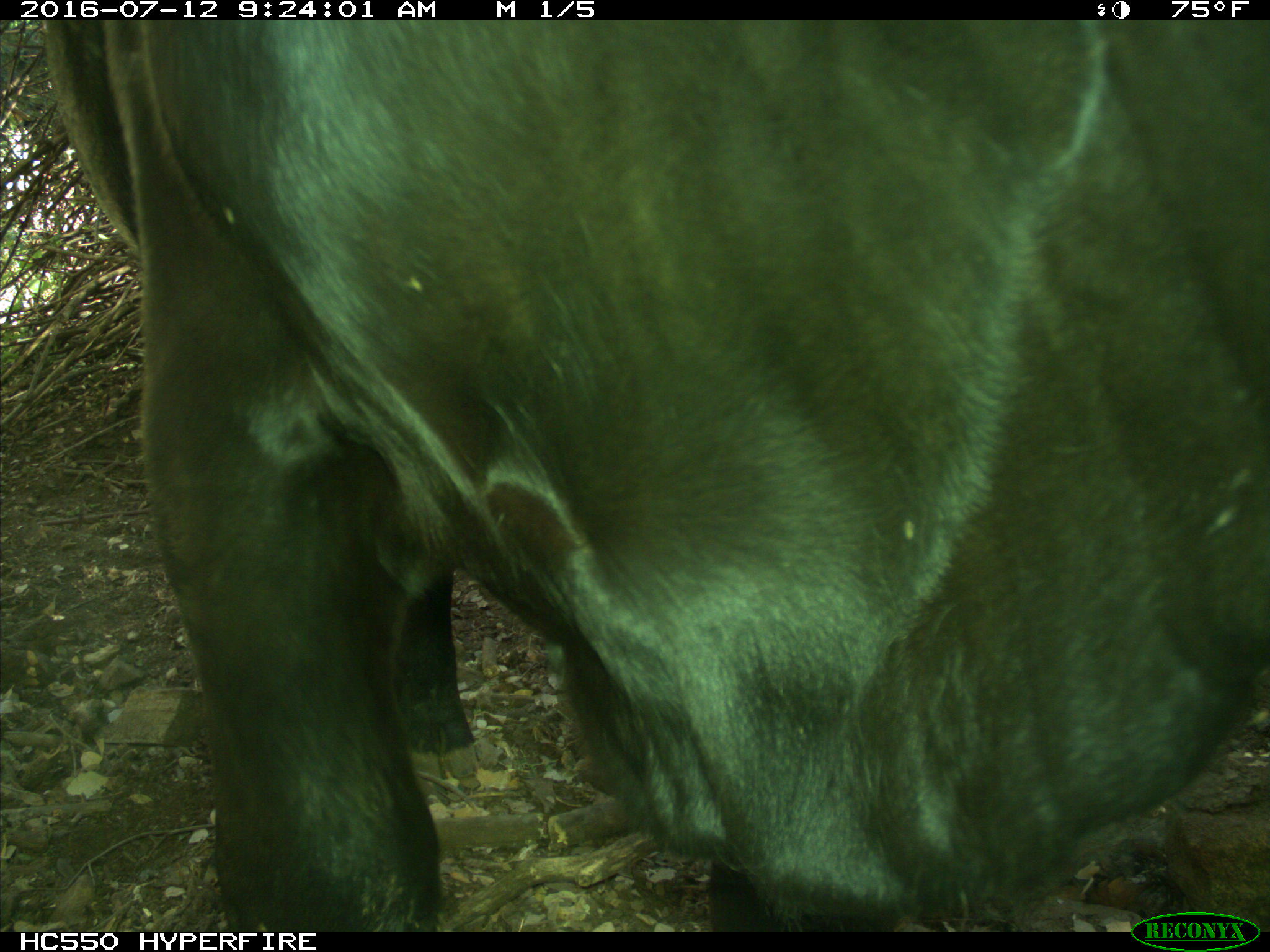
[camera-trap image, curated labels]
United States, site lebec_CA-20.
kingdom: Animalia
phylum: Chordata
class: Mammalia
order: Artiodactyla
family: Bovidae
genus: Bos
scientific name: Bos taurus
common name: domestic cow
Bos taurus (domestic cow).